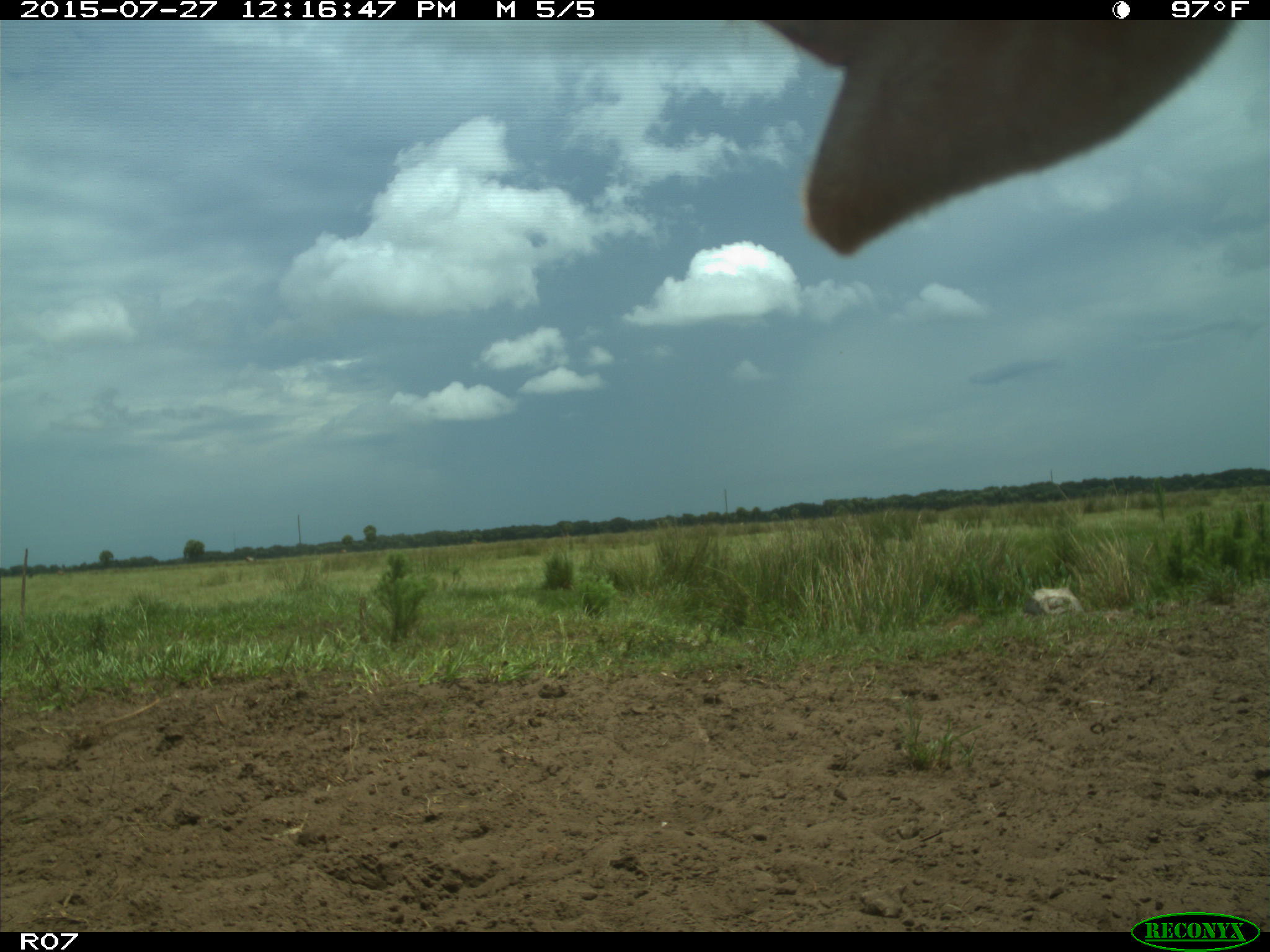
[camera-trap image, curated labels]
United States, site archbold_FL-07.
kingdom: Animalia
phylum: Chordata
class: Mammalia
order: Artiodactyla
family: Bovidae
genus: Bos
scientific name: Bos taurus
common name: domestic cow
Bos taurus (domestic cow).